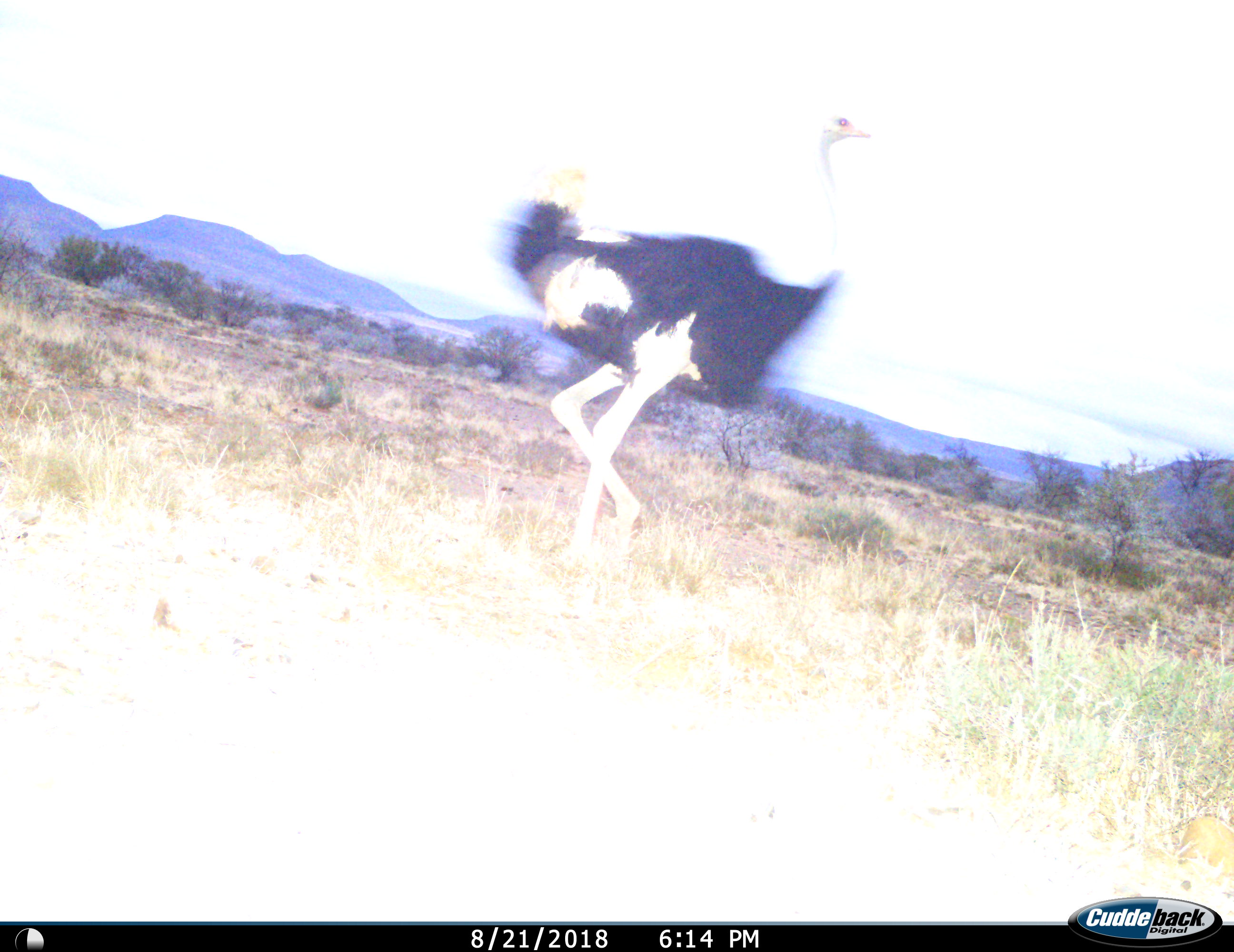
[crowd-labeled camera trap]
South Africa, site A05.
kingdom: Animalia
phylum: Chordata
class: Aves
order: Struthioniformes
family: Struthionidae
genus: Struthio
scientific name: Struthio camelus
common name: ostrich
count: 1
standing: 0%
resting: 0%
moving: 100%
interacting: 0%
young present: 0%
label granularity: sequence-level